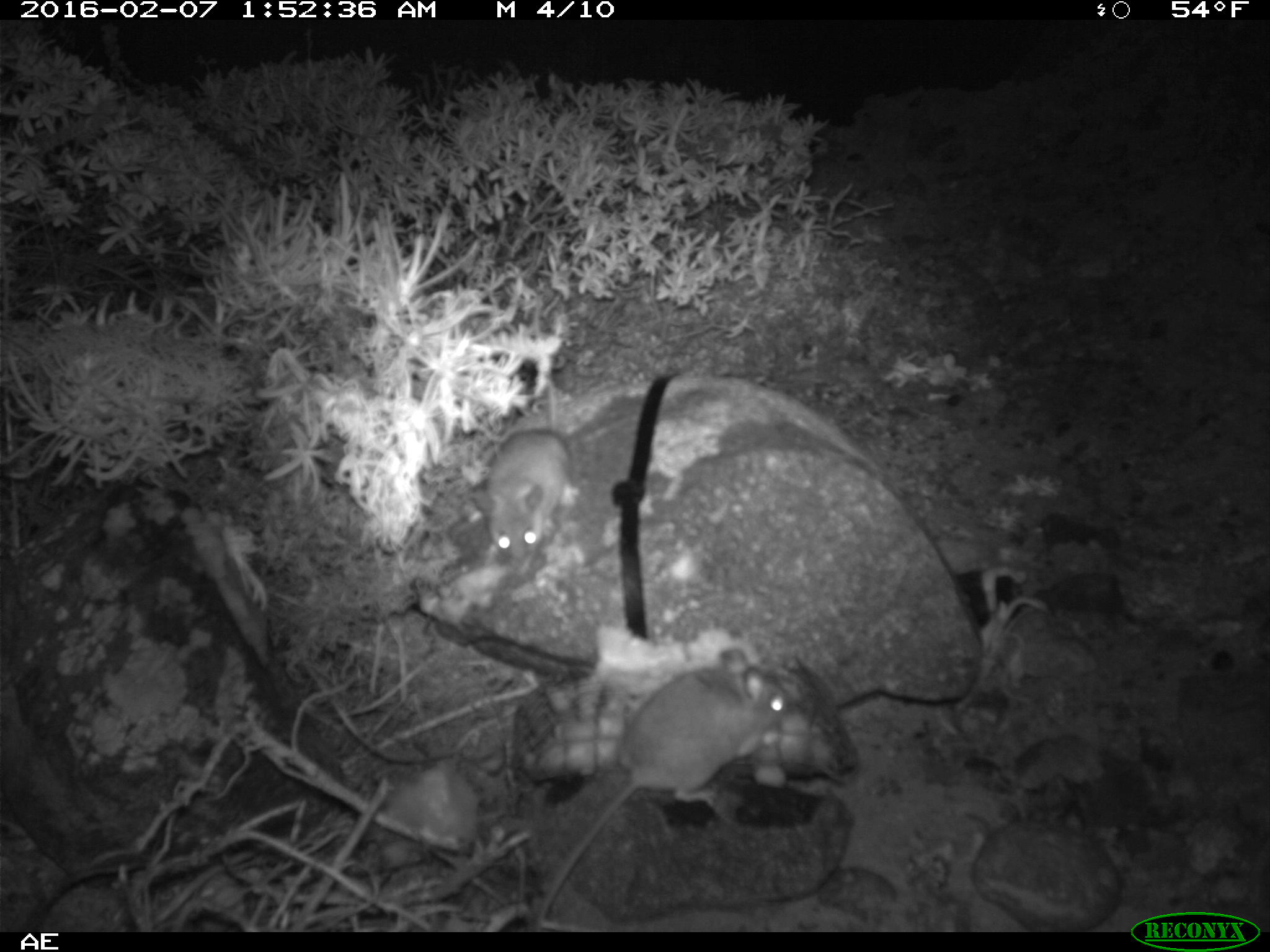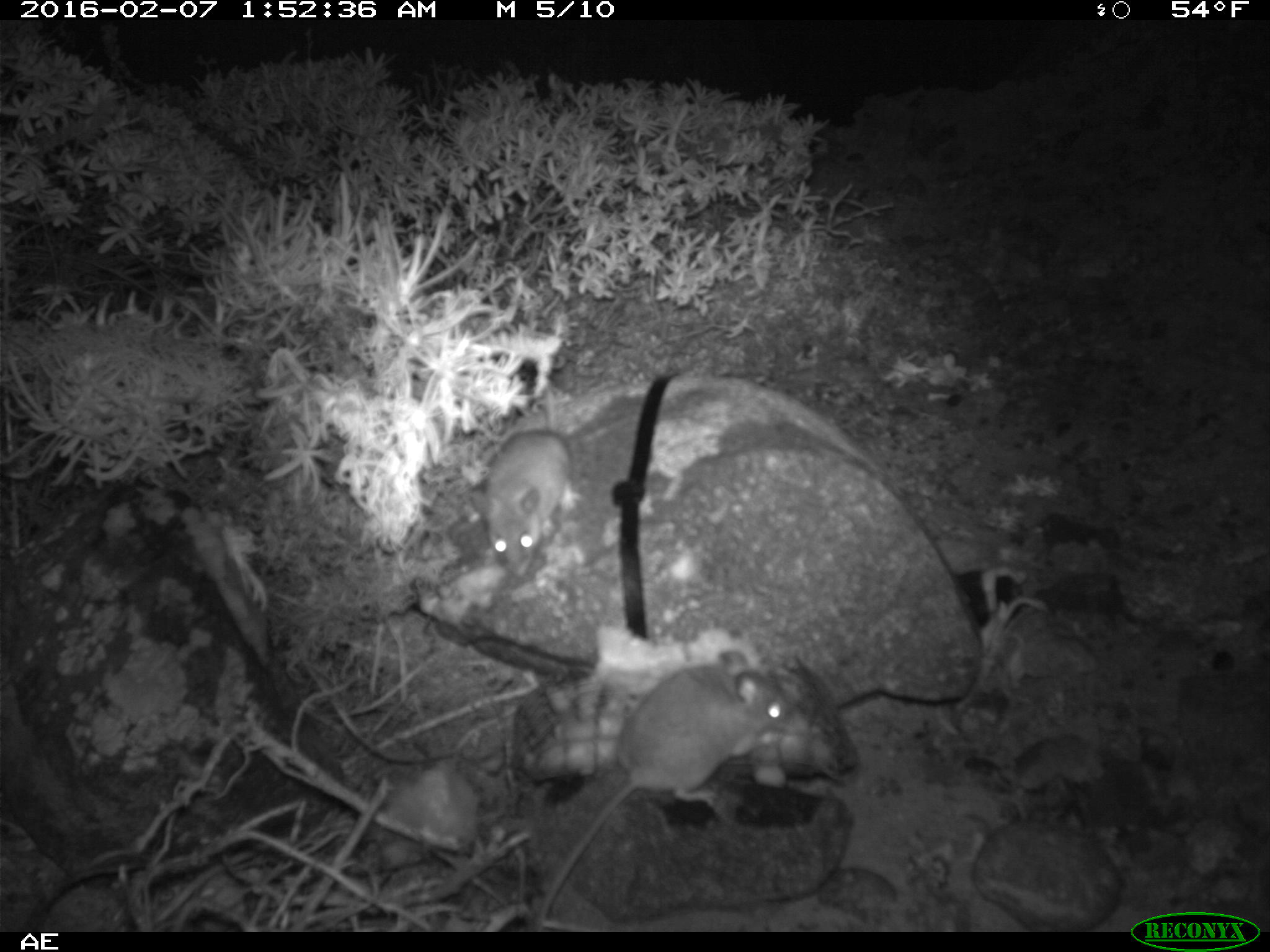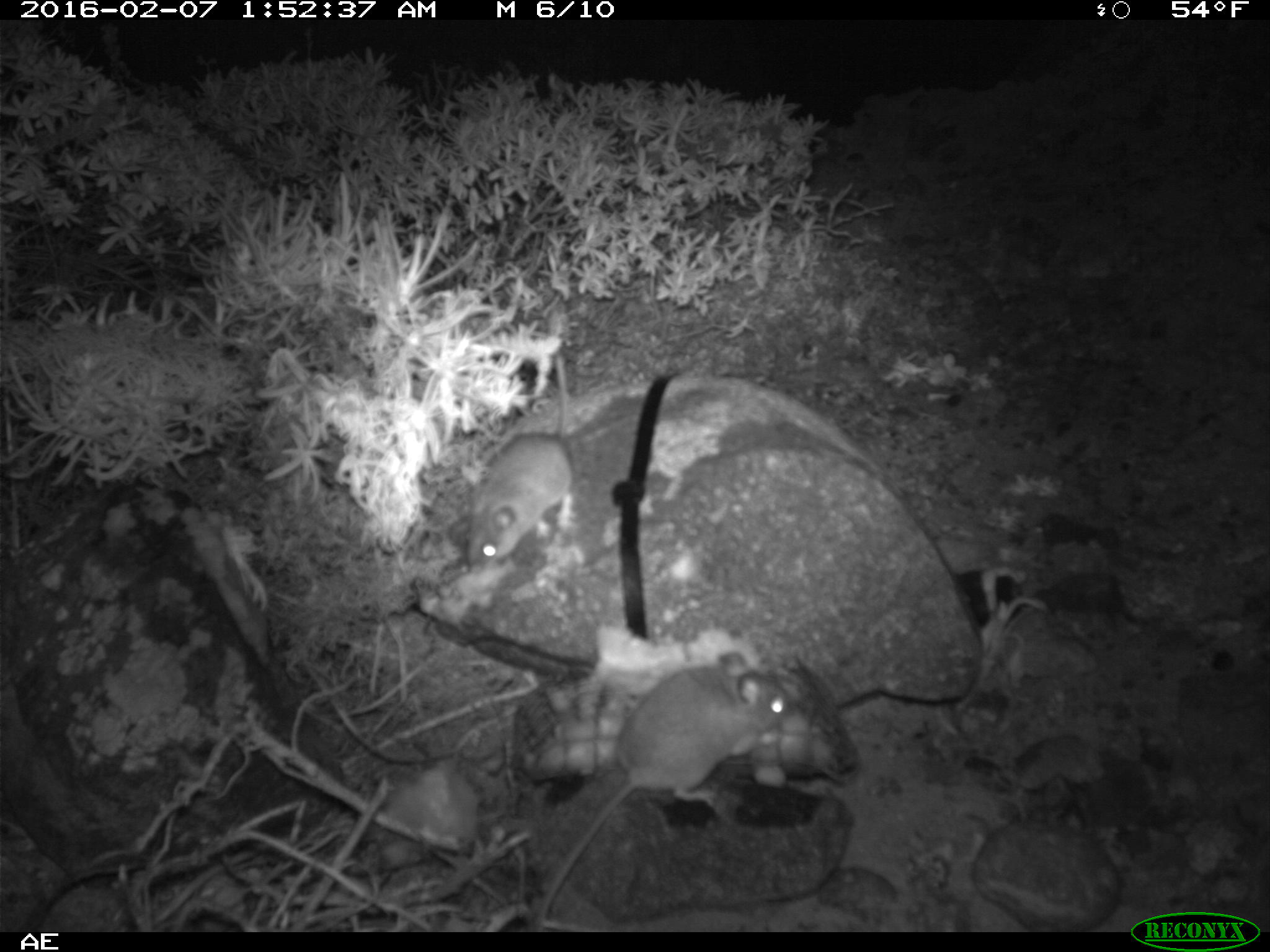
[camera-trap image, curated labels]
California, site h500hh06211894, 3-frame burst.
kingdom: Animalia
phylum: Chordata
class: Mammalia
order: Rodentia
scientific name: Rodentia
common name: rodent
Rodent (Rodentia).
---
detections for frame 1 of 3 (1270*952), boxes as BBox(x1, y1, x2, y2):
rodent: BBox(533, 648, 793, 932); BBox(487, 379, 569, 571)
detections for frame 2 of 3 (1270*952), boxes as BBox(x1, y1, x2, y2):
rodent: BBox(533, 651, 793, 930); BBox(469, 386, 571, 577)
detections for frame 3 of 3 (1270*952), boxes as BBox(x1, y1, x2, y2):
rodent: BBox(528, 646, 797, 929); BBox(451, 355, 577, 570)